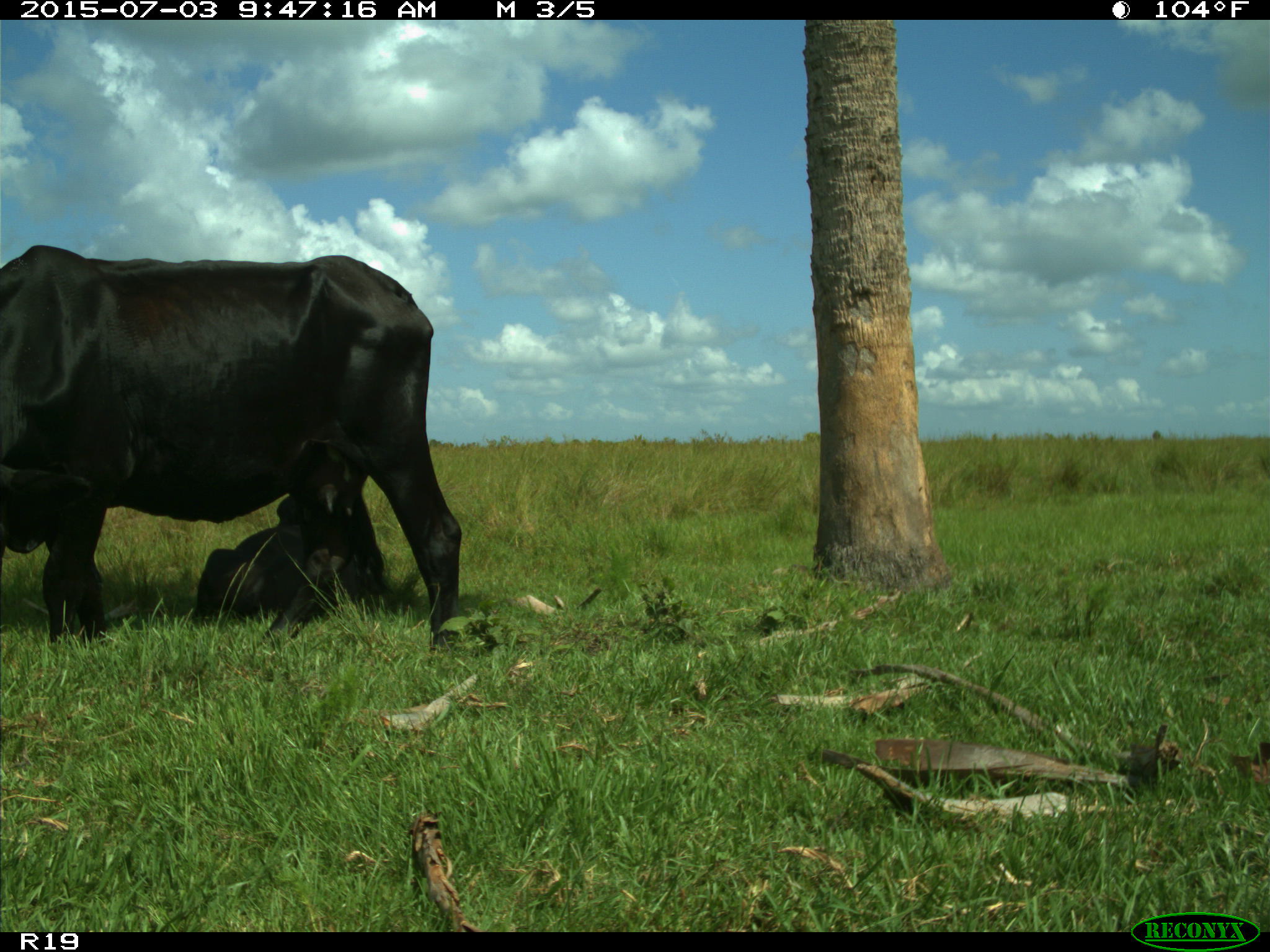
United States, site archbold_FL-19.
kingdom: Animalia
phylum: Chordata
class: Mammalia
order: Artiodactyla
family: Bovidae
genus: Bos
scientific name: Bos taurus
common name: domestic cow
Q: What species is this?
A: Bos taurus (domestic cow).